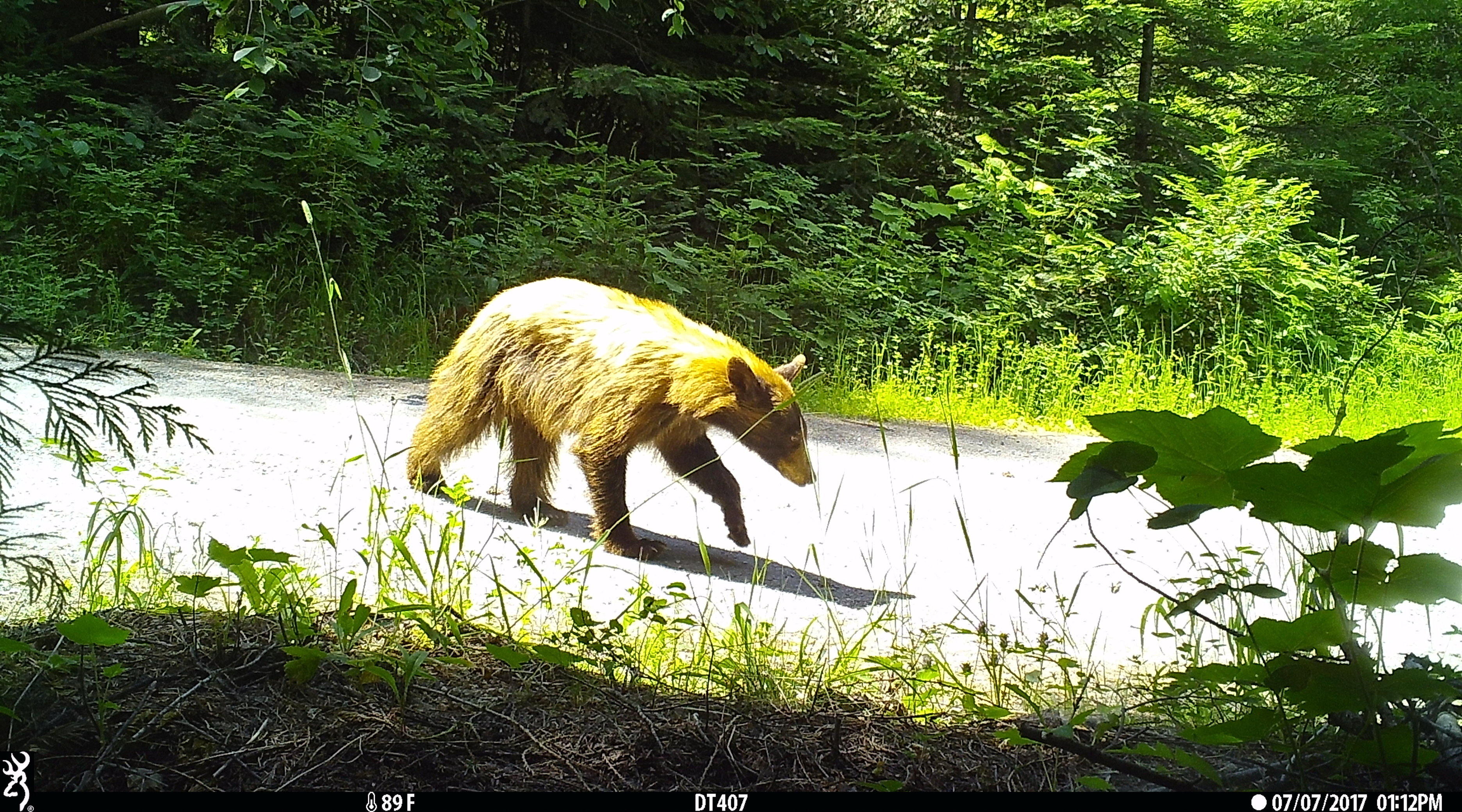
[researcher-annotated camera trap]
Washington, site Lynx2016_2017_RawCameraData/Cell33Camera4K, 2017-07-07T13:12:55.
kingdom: Animalia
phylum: Chordata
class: Mammalia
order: Carnivora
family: Ursidae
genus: Ursus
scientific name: Ursus americanus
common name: american black bear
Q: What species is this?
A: Ursus americanus (american black bear).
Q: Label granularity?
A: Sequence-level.